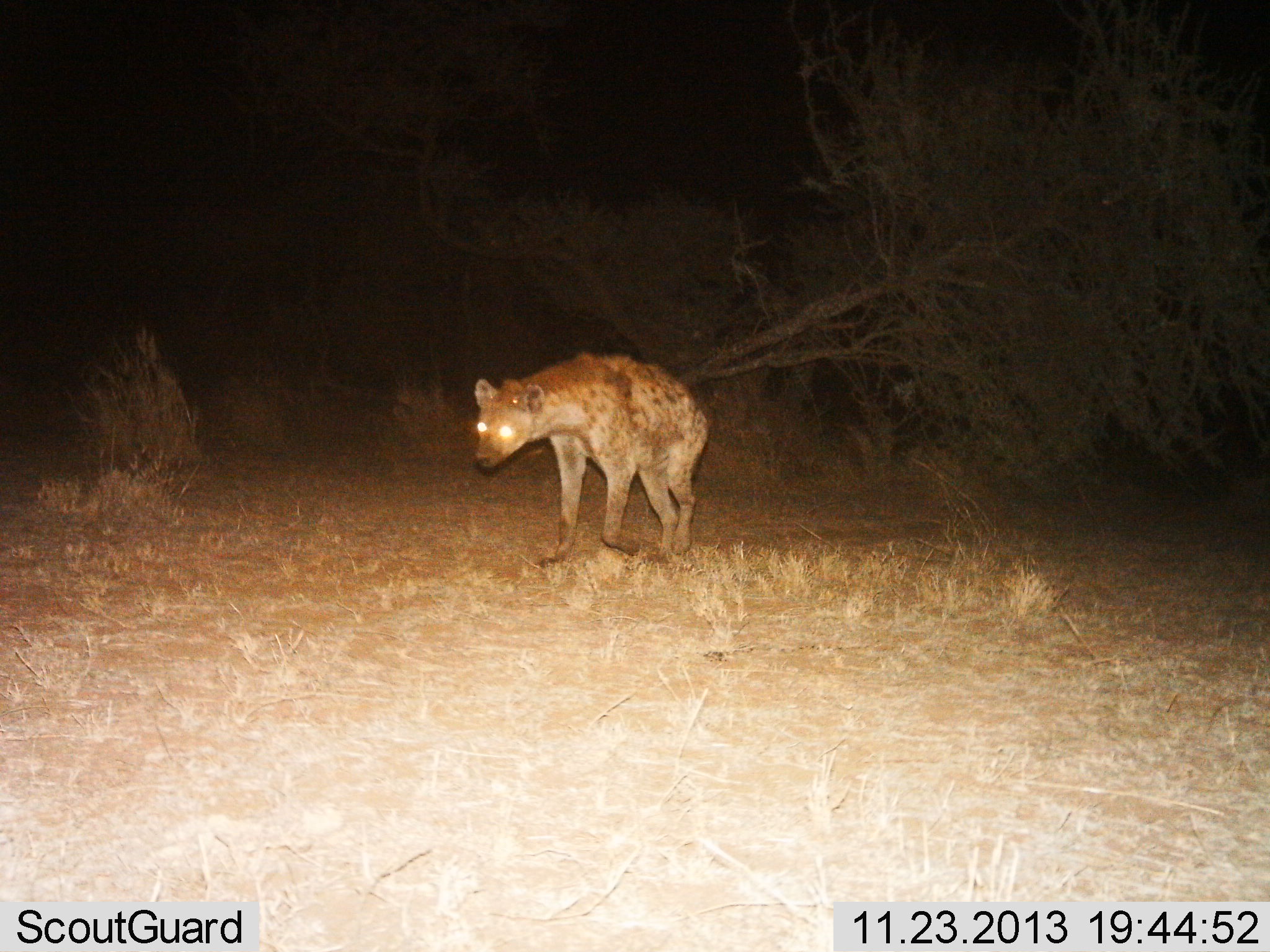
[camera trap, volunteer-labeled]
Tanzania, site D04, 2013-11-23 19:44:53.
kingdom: Animalia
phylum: Chordata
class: Mammalia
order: Carnivora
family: Hyaenidae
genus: Crocuta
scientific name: Crocuta crocuta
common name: spotted hyena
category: hyenaspotted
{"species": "hyenaspotted (spotted hyena) (Crocuta crocuta)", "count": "1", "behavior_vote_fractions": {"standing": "22%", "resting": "0%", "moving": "78%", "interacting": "0%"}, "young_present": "0%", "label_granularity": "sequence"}